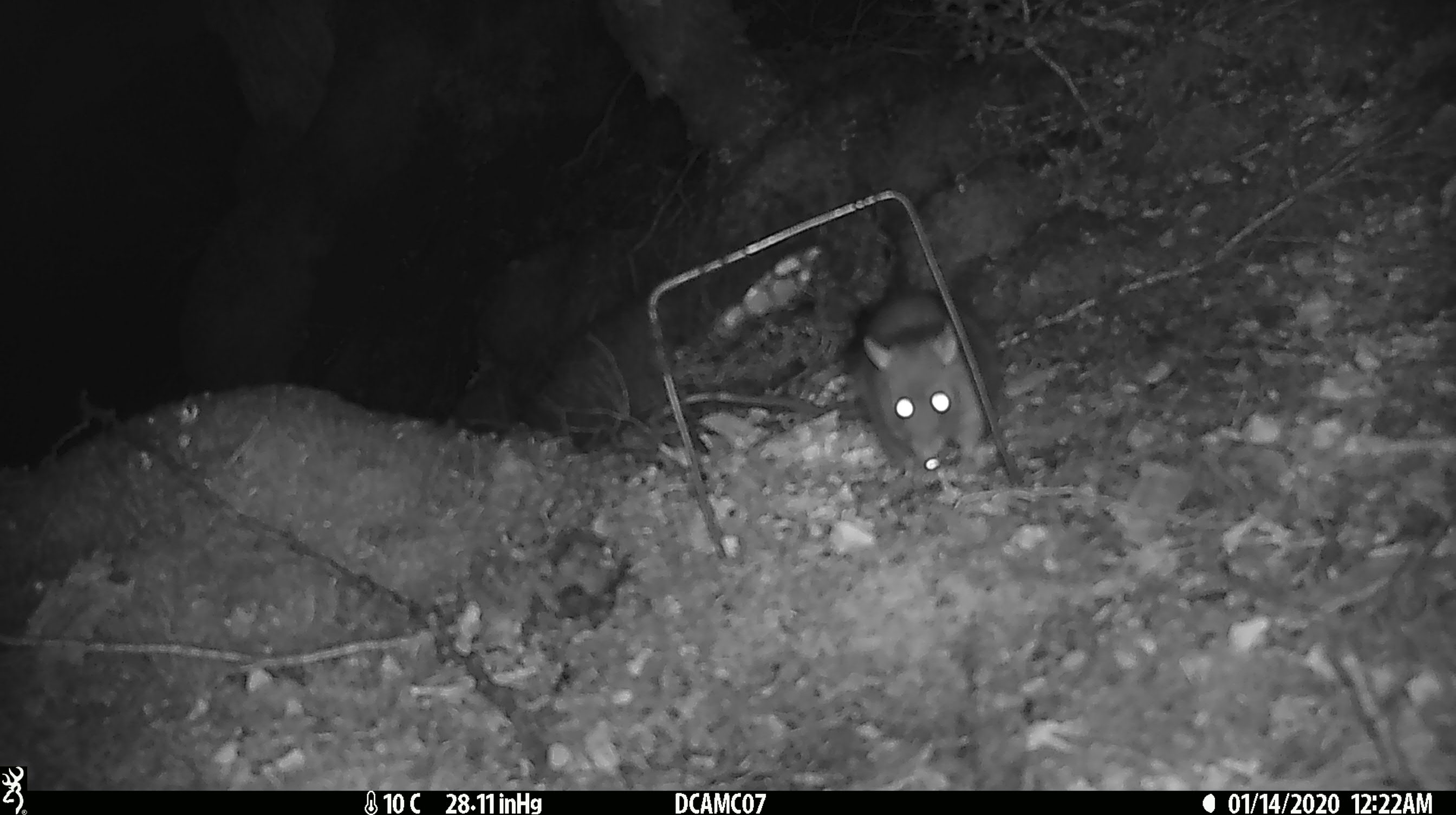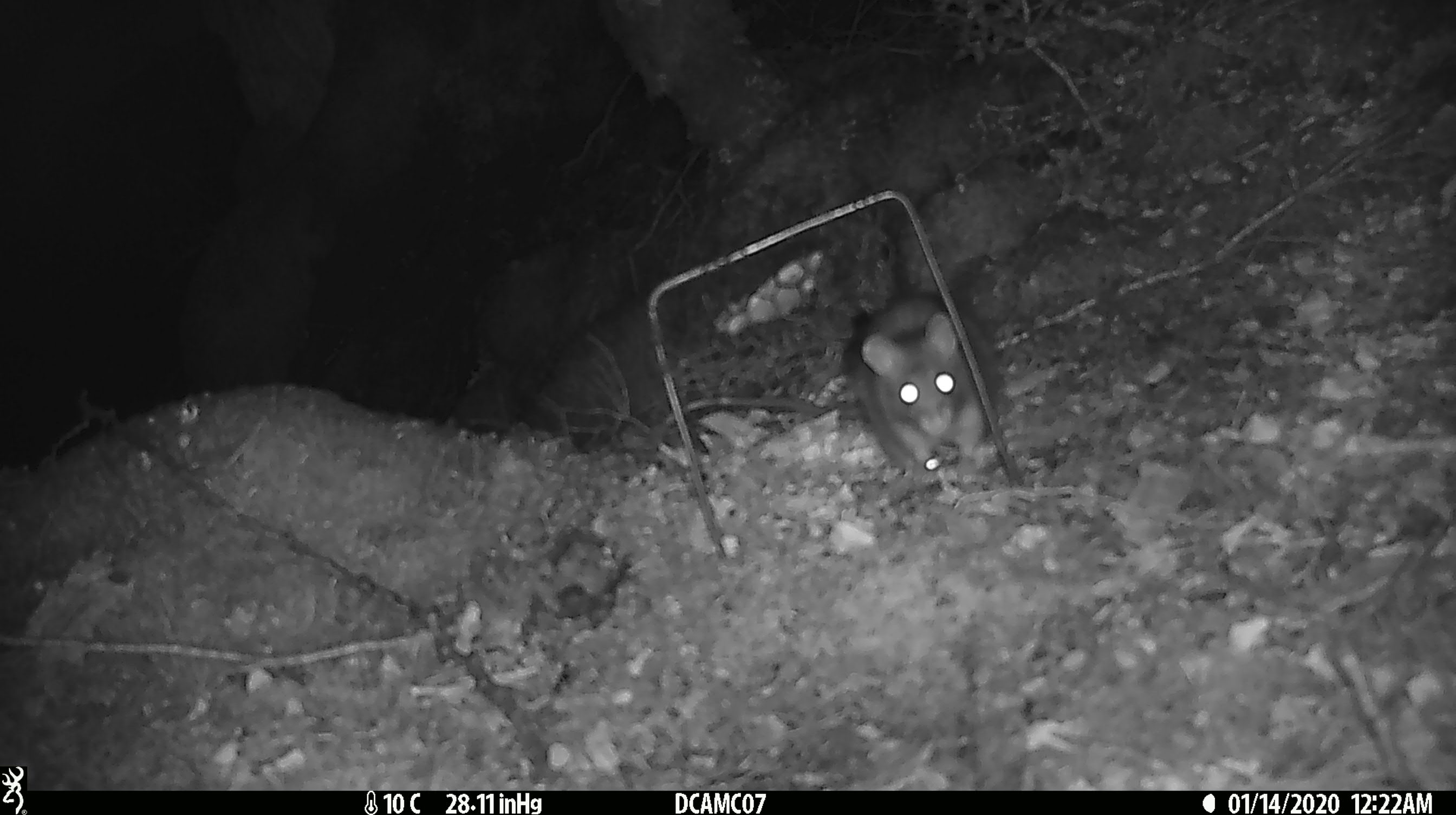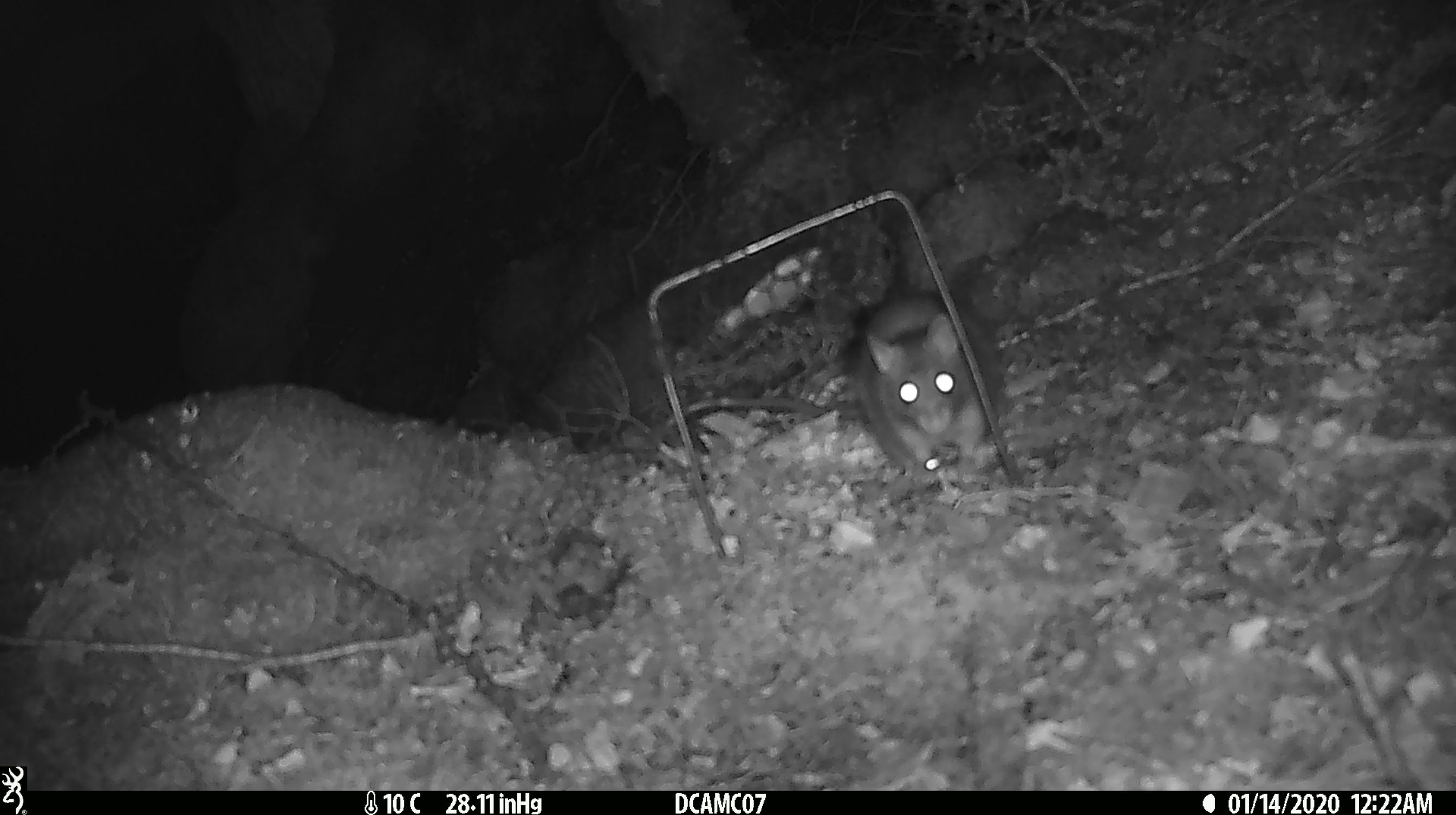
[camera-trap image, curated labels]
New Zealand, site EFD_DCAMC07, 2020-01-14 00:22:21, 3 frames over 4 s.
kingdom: Animalia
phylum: Chordata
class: Mammalia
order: Rodentia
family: Muridae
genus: Rattus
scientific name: Rattus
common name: rat